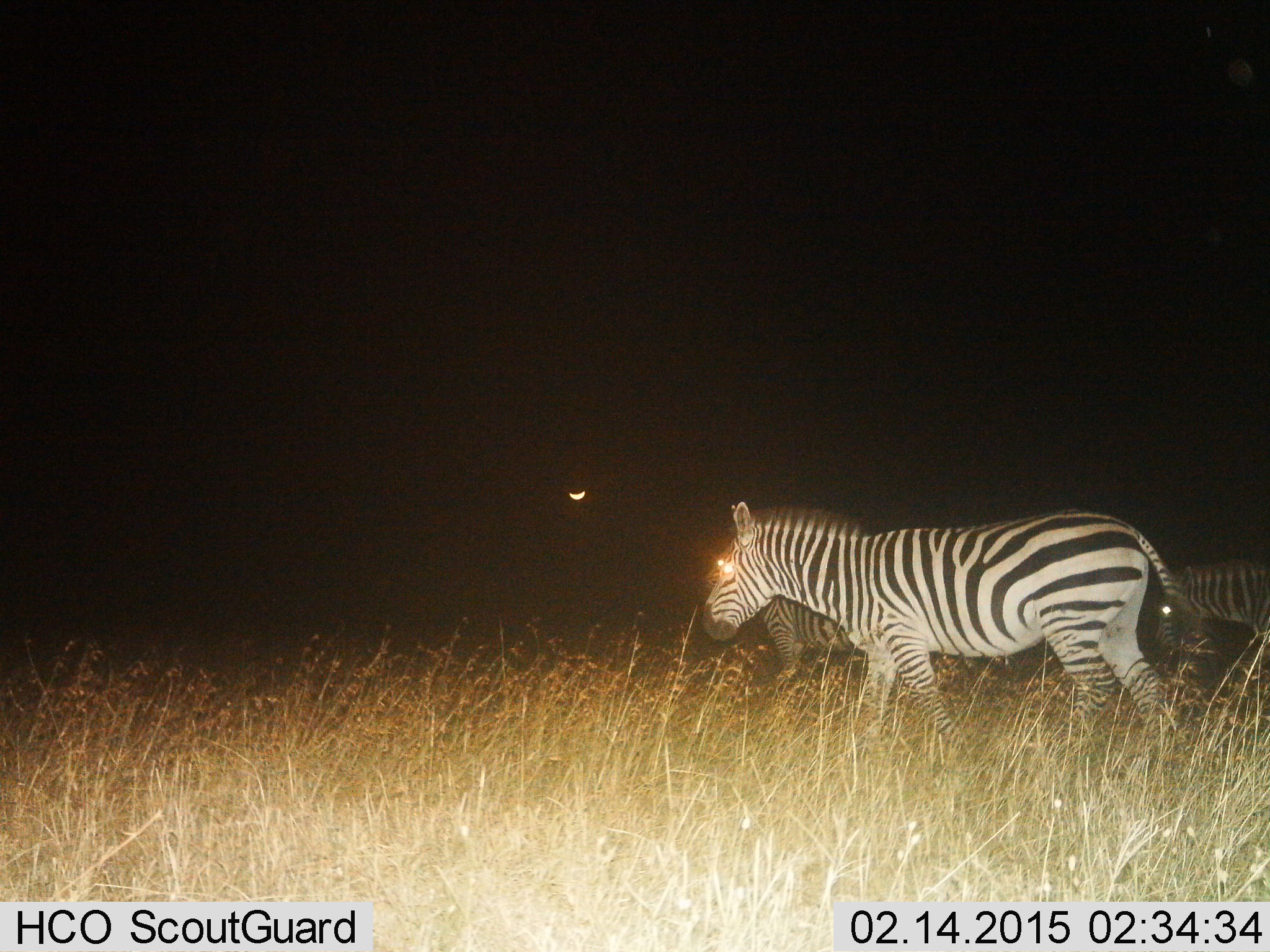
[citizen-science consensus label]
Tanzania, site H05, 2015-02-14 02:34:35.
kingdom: Animalia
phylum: Chordata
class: Mammalia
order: Perissodactyla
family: Equidae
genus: Equus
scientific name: Equus quagga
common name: plains zebra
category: zebra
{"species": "zebra (plains zebra) (Equus quagga)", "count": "3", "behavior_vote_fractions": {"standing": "40%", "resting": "0%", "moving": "80%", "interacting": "0%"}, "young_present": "0%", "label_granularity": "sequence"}